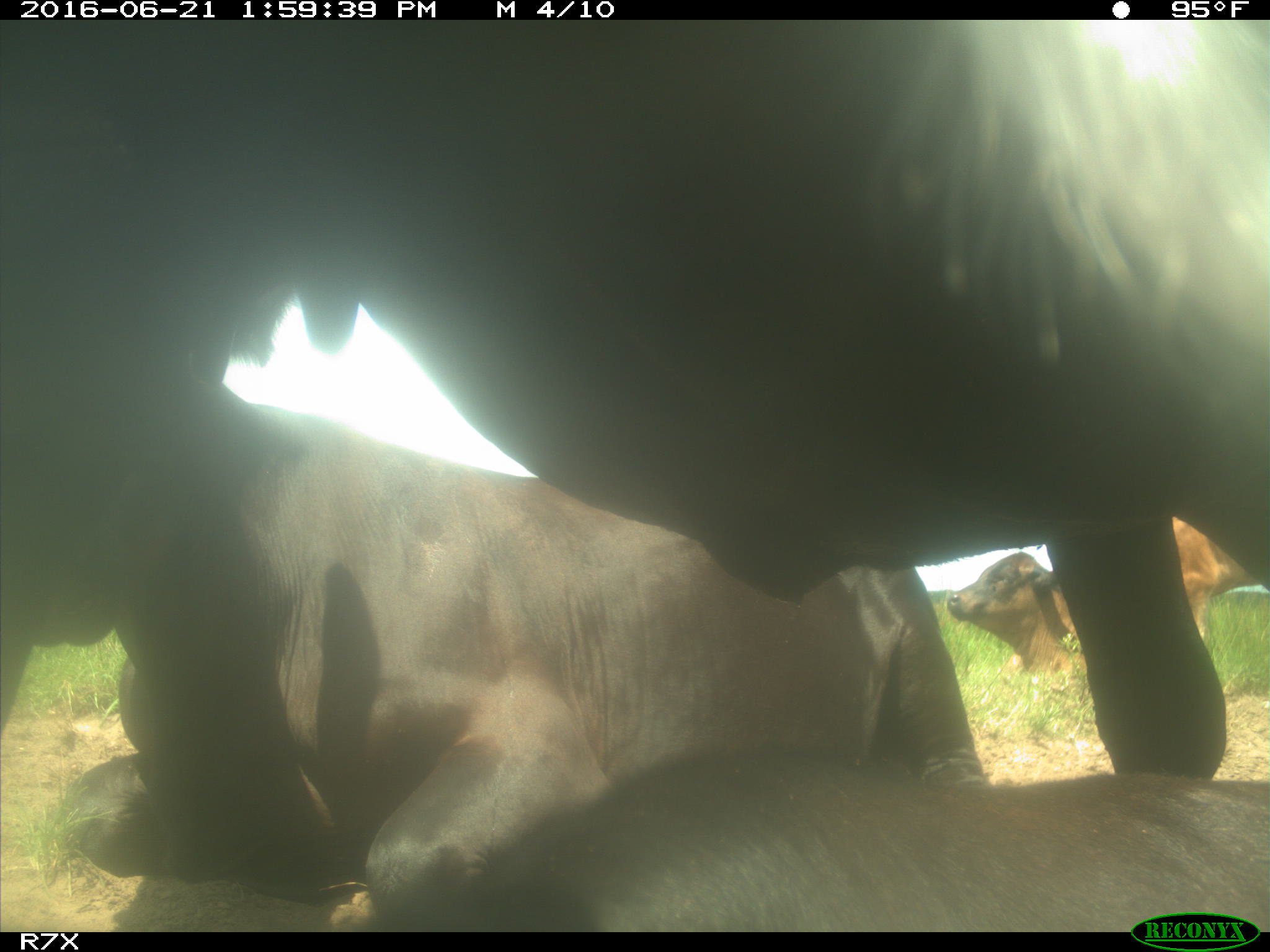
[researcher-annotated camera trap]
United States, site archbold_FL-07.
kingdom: Animalia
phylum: Chordata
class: Mammalia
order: Artiodactyla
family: Bovidae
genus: Bos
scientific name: Bos taurus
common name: domestic cow